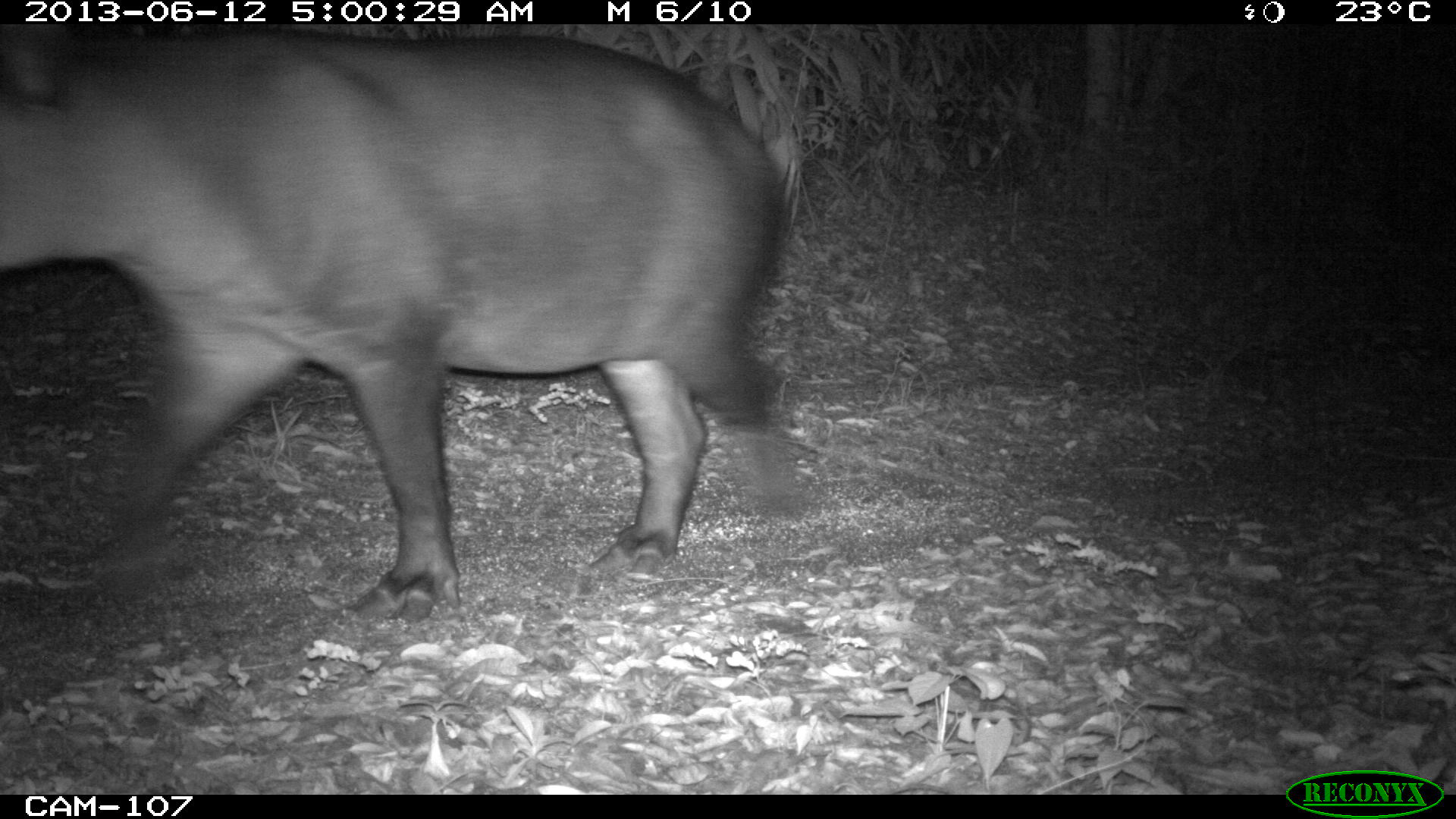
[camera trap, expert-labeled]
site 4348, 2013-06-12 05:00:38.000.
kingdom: Animalia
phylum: Chordata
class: Mammalia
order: Perissodactyla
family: Tapiridae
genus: Tapirus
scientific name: Tapirus bairdii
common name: baird's tapir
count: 2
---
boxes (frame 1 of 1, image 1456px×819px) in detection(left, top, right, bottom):
tapirus bairdii: detection(0, 22, 798, 622)